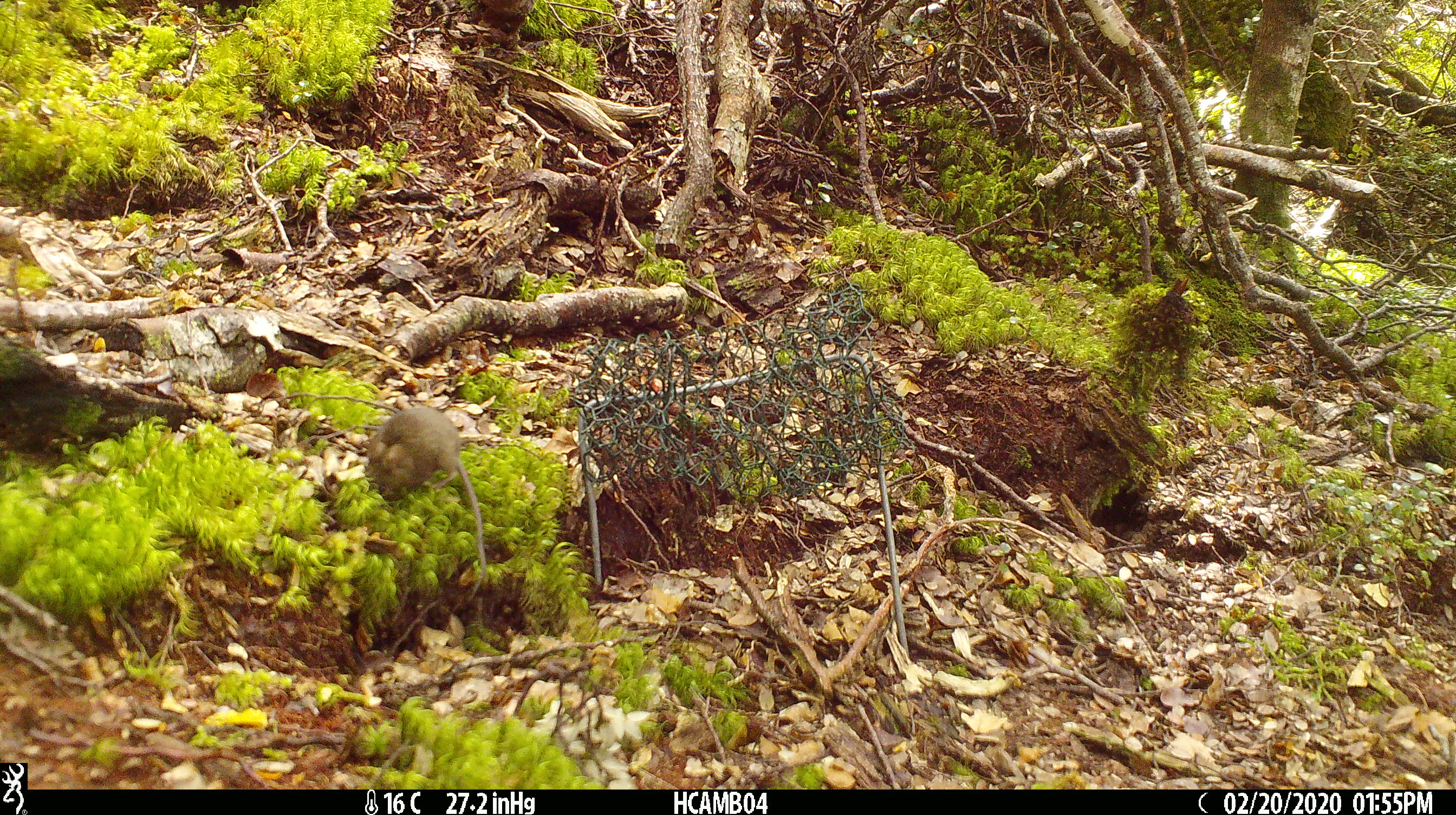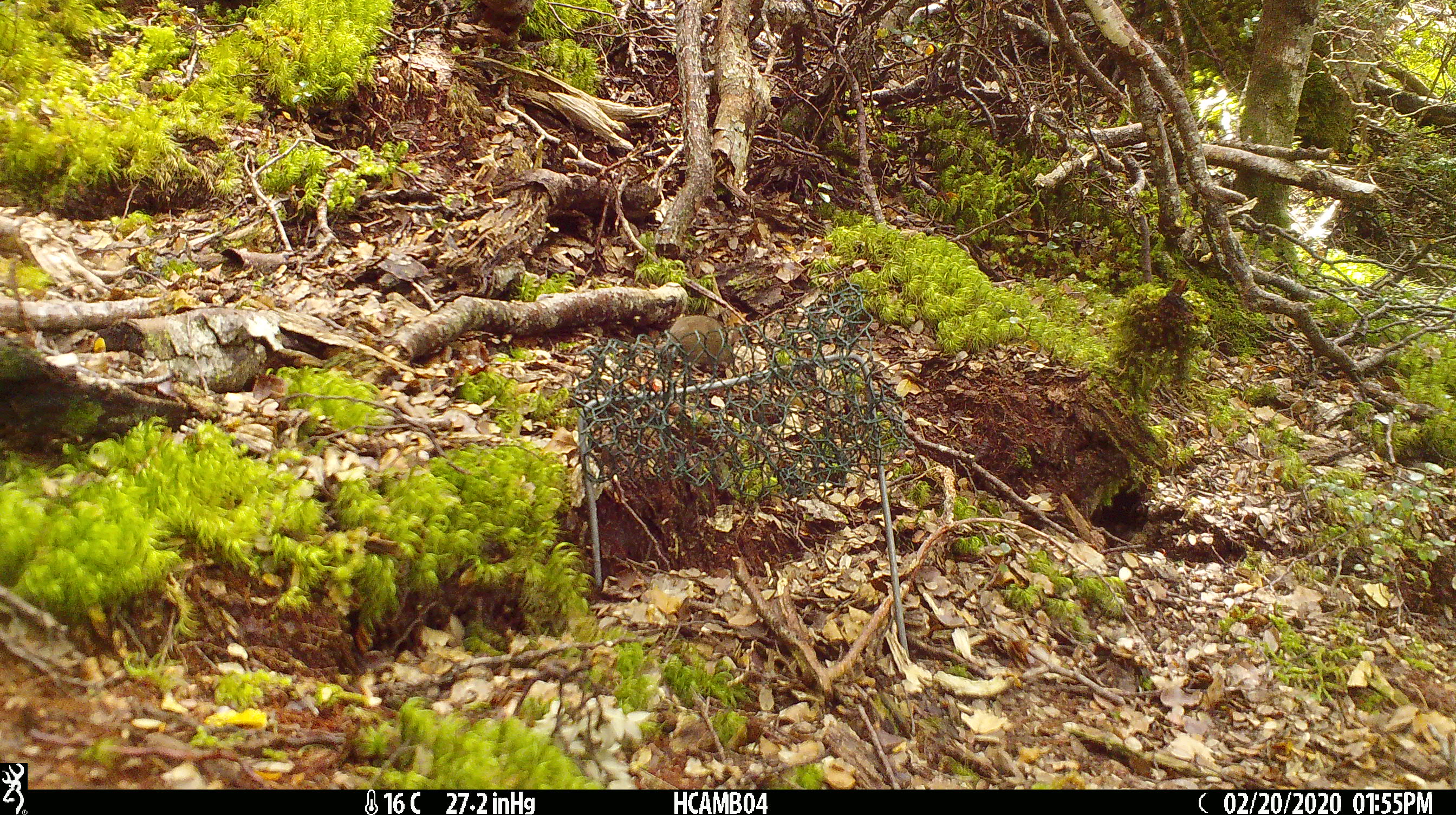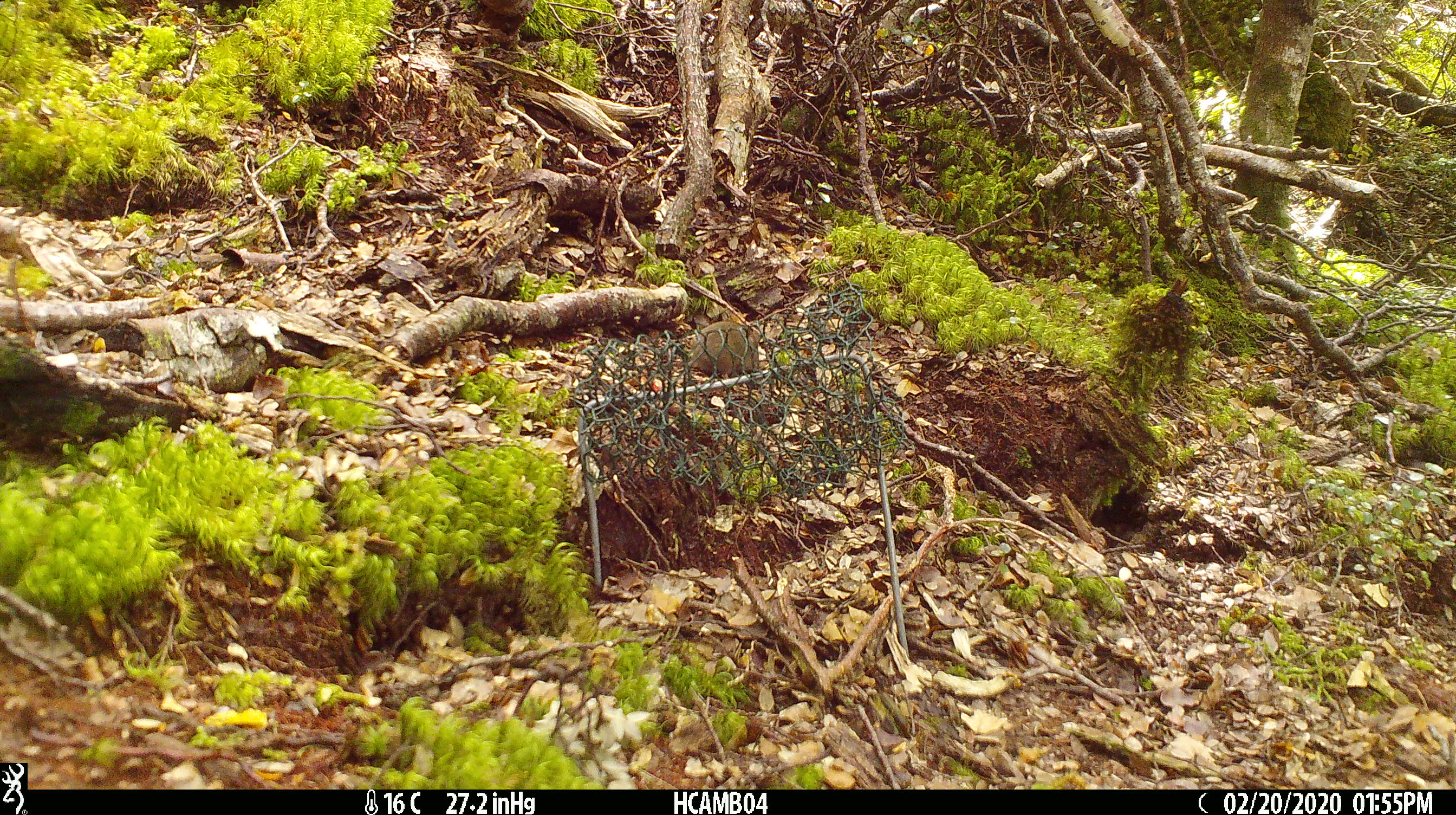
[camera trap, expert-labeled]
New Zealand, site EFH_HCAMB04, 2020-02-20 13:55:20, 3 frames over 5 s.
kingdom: Animalia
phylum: Chordata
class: Mammalia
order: Rodentia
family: Muridae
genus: Mus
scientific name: Mus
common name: mouse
Mouse (Mus).